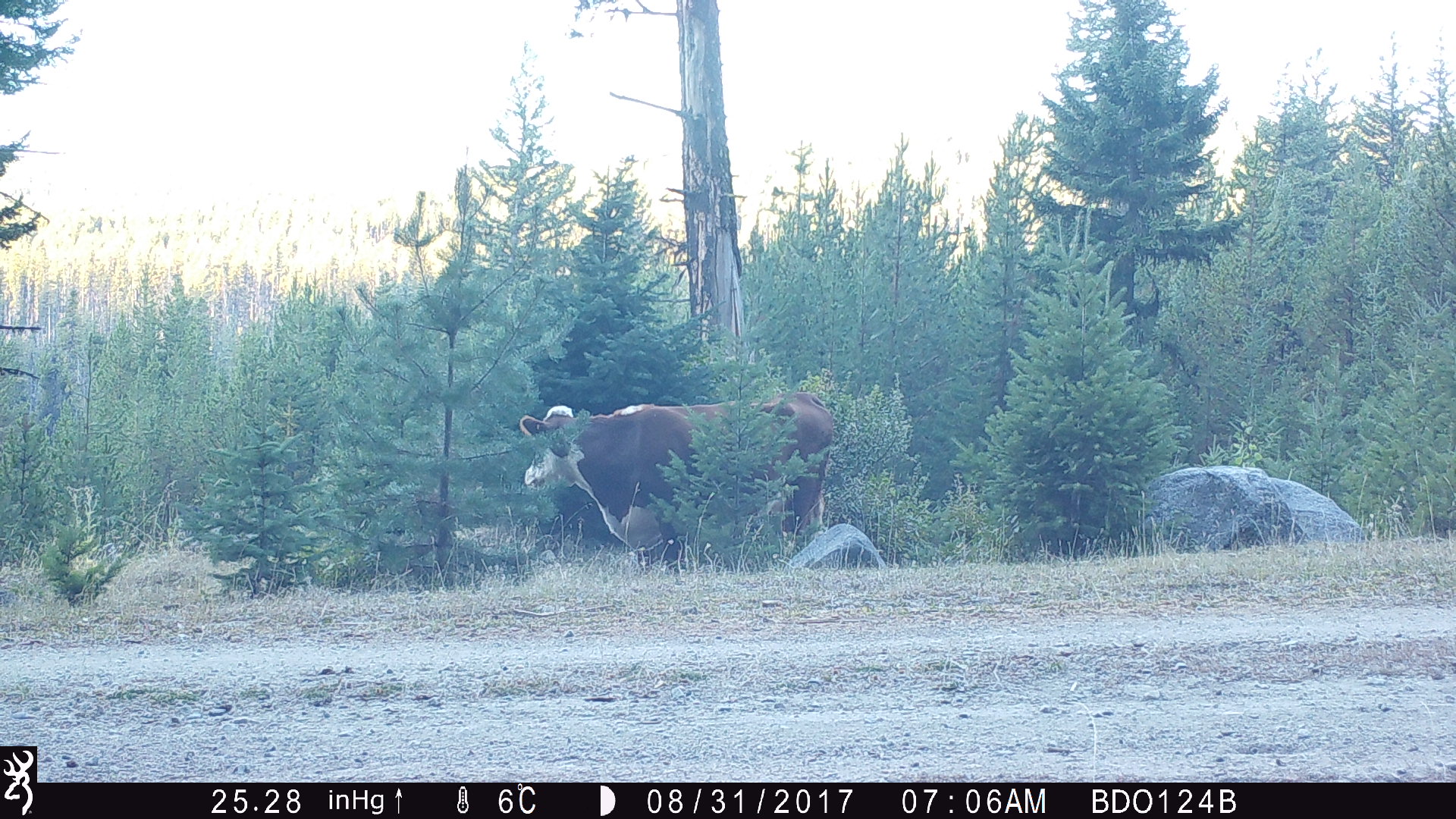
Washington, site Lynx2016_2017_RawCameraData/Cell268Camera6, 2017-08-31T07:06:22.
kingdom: Animalia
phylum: Chordata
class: Mammalia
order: Artiodactyla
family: Bovidae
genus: Bos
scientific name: Bos taurus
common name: domestic cattle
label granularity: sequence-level